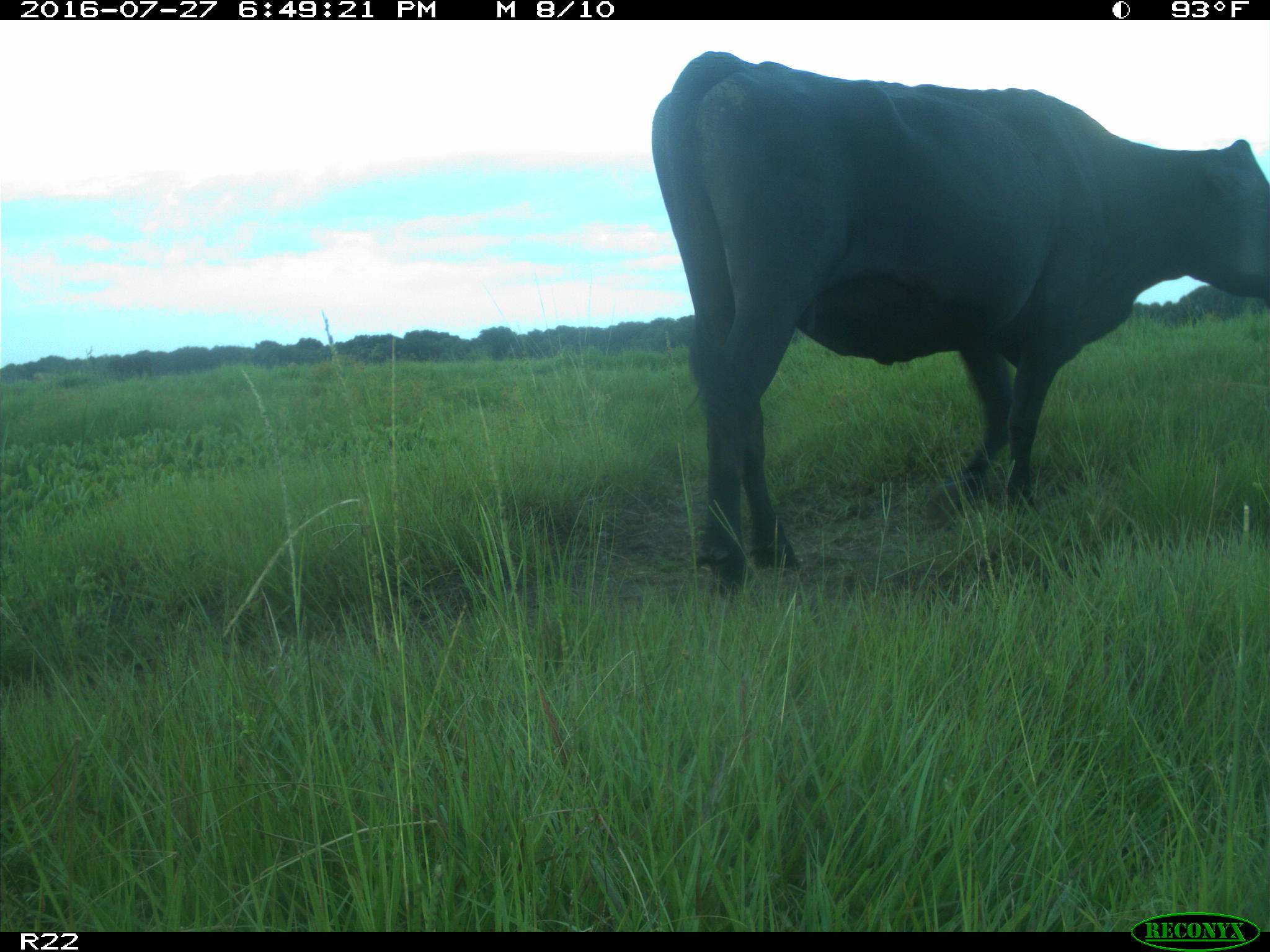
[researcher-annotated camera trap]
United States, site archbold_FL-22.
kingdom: Animalia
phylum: Chordata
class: Mammalia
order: Artiodactyla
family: Bovidae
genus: Bos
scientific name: Bos taurus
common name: domestic cow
Bos taurus (domestic cow).